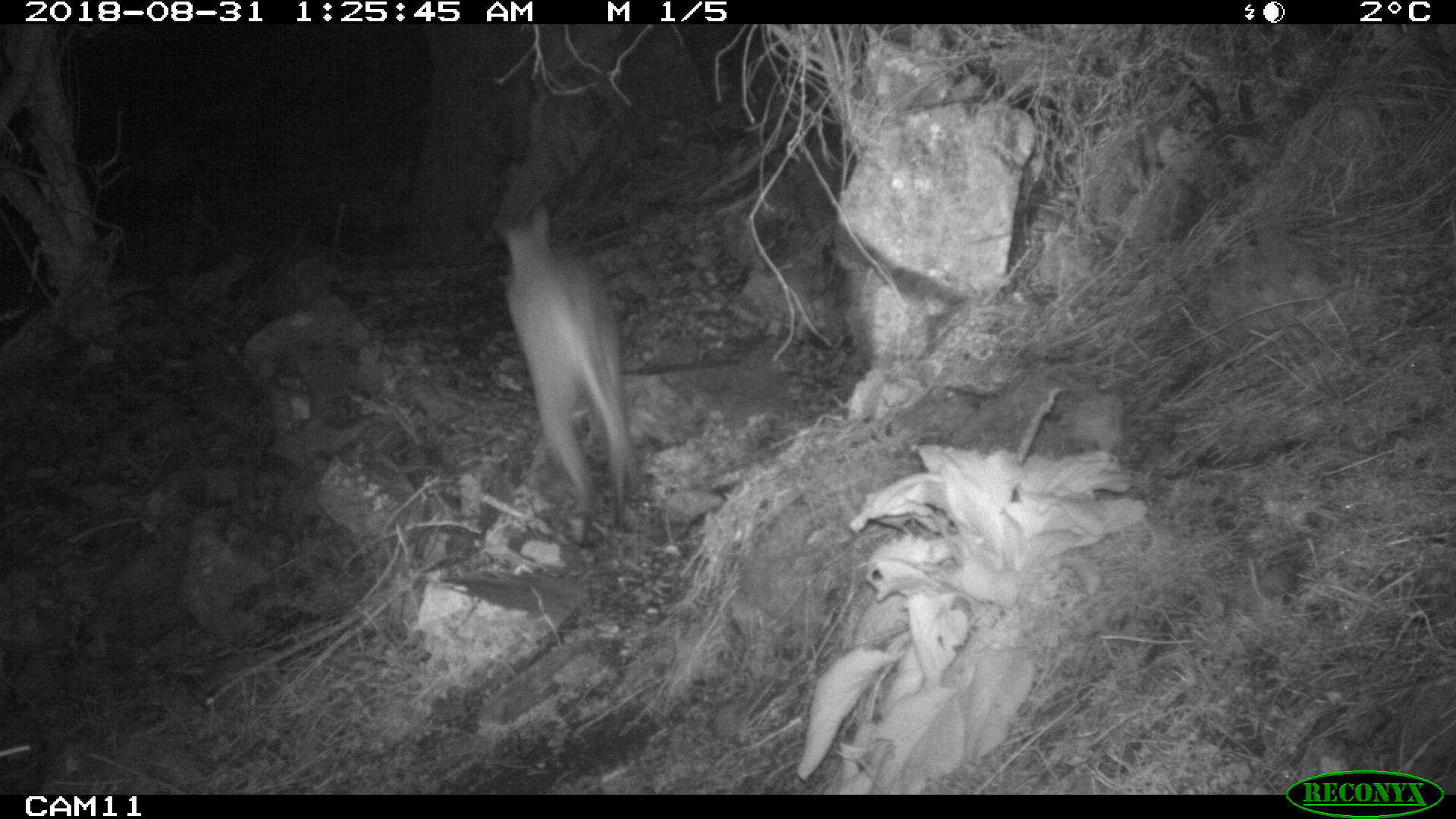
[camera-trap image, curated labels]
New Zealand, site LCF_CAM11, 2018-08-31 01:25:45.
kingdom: Animalia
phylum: Chordata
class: Mammalia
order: Diprotodontia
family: Macropodidae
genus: Notamacropus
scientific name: Notamacropus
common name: wallaby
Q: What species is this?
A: Wallaby (Notamacropus).